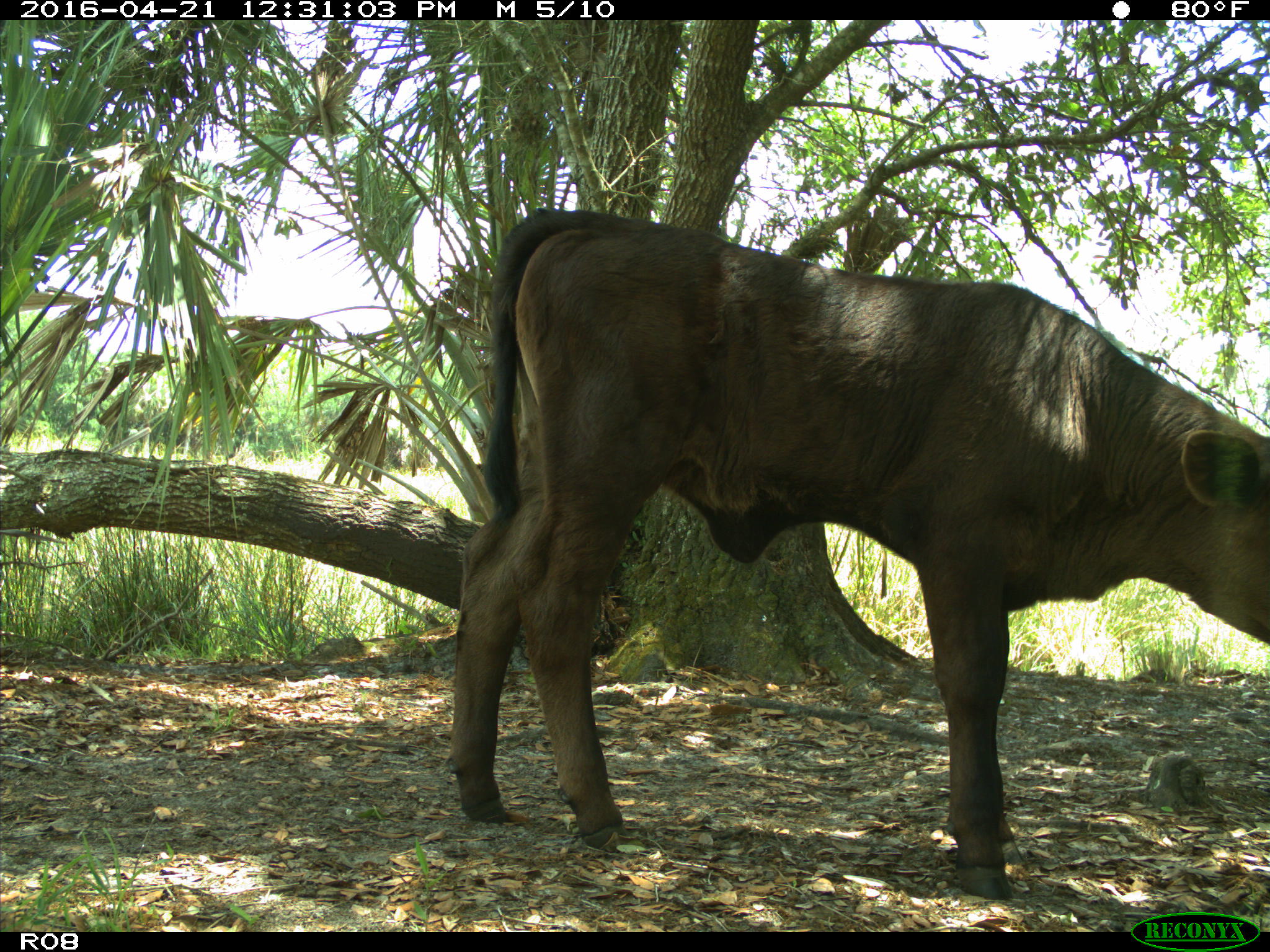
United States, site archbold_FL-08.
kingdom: Animalia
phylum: Chordata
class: Mammalia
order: Artiodactyla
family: Bovidae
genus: Bos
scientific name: Bos taurus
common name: domestic cow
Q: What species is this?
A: Bos taurus (domestic cow).